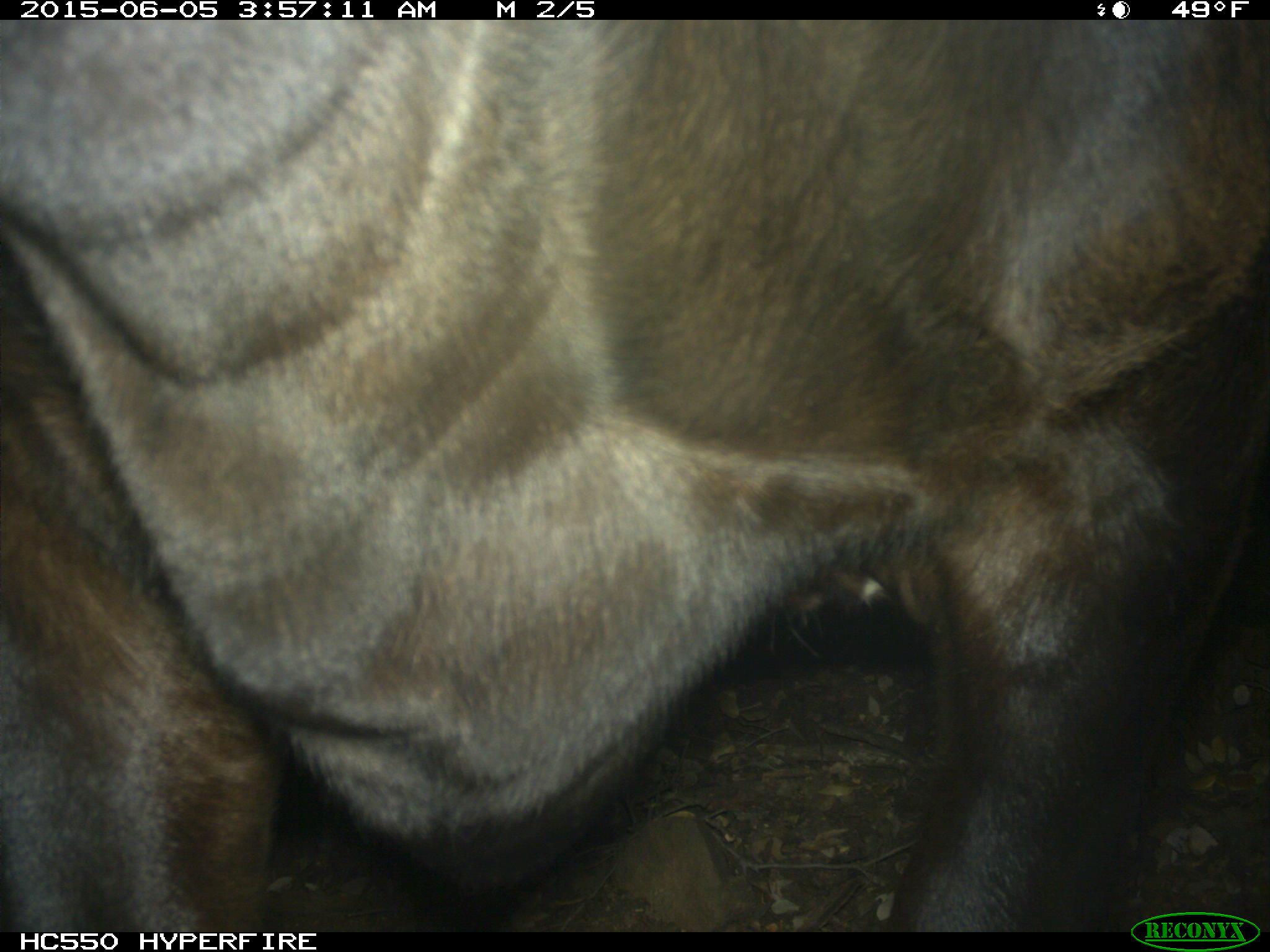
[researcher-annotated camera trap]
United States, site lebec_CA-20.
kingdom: Animalia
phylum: Chordata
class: Mammalia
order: Artiodactyla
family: Bovidae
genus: Bos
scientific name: Bos taurus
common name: domestic cow